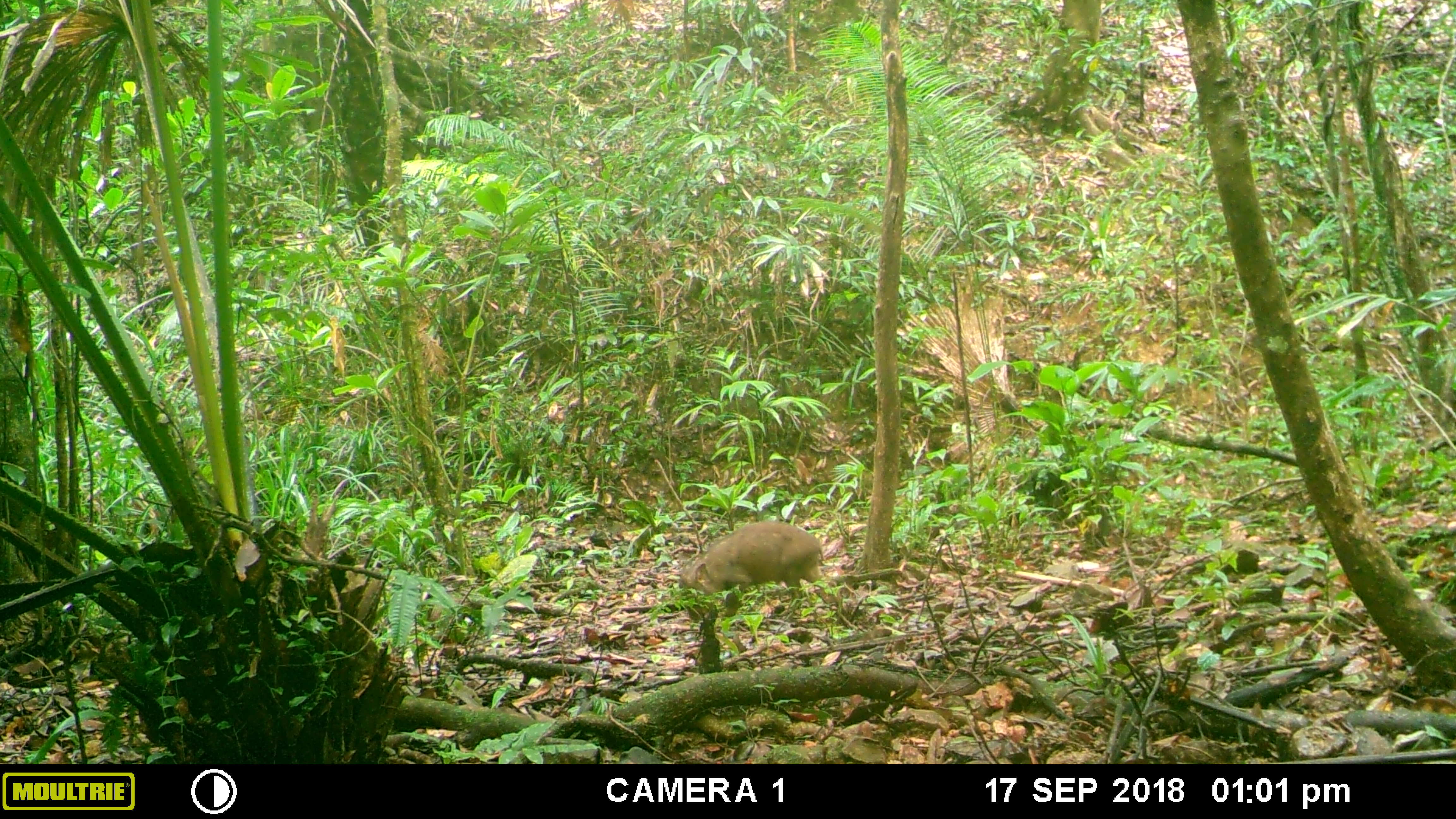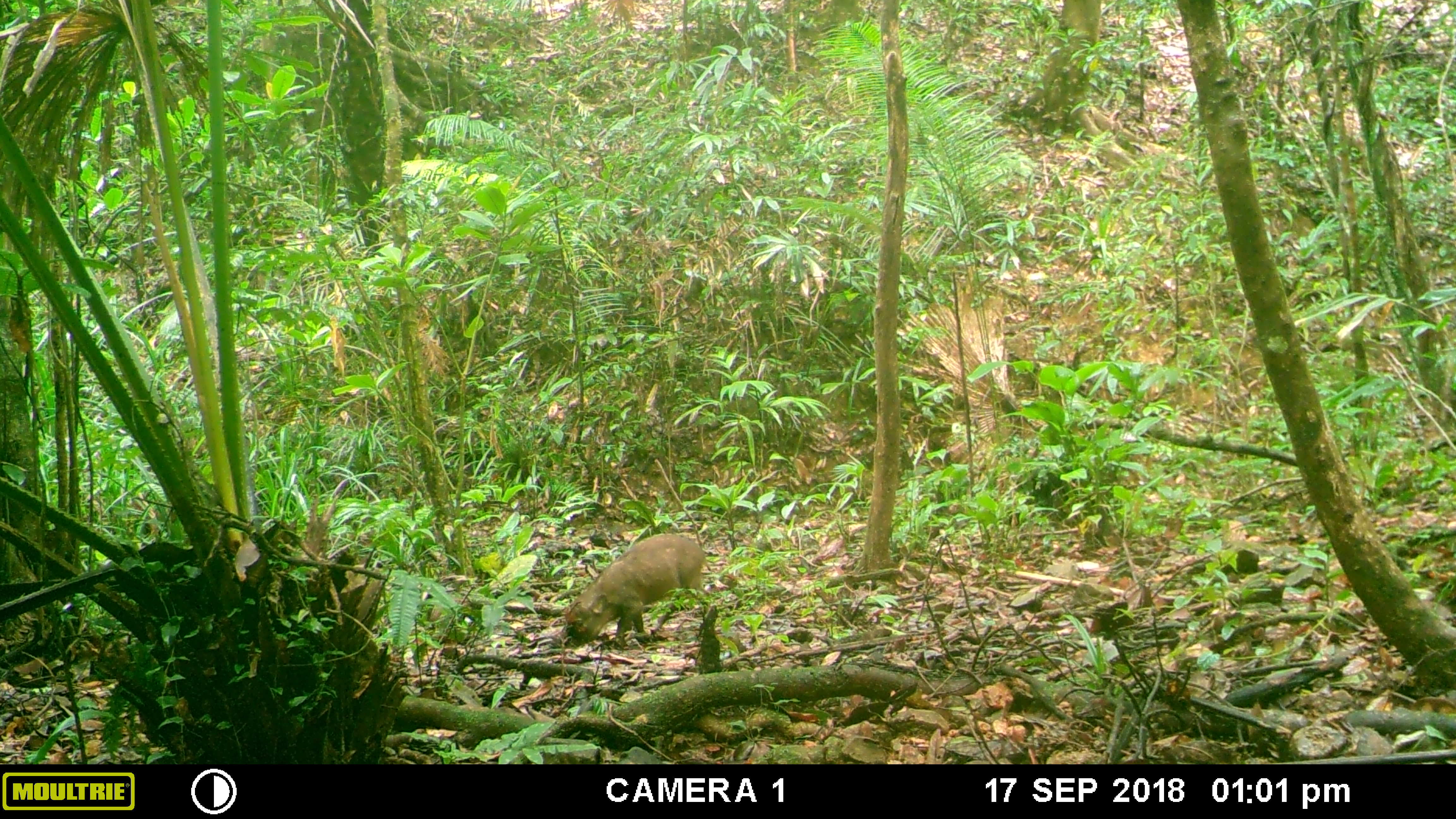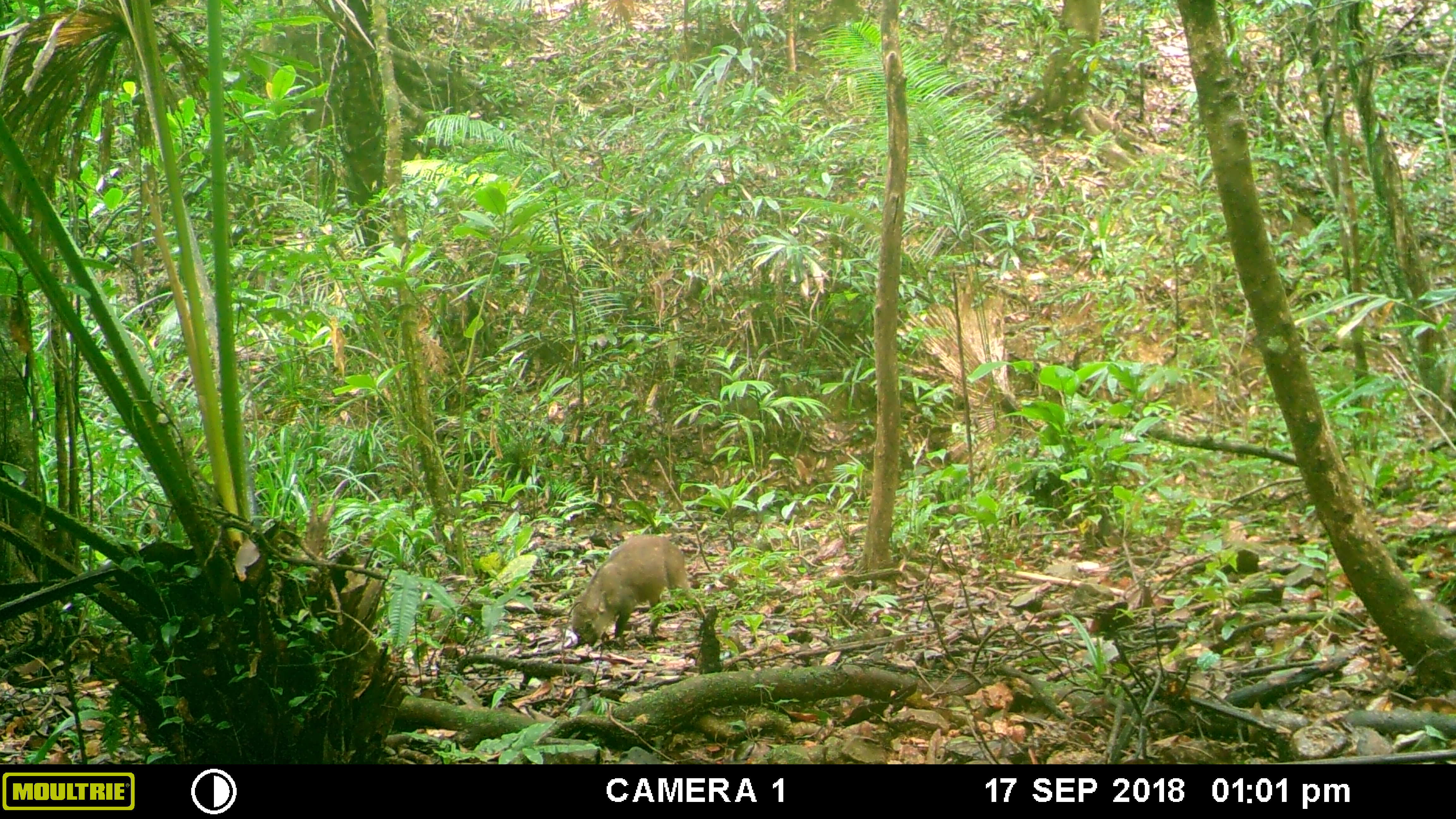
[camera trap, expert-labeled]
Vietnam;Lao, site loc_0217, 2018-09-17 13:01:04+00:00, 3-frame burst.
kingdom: Animalia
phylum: Chordata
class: Mammalia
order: Artiodactyla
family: Suidae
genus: Sus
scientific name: Sus scrofa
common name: eurasian wild pig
Eurasian wild pig (Sus scrofa). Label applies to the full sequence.